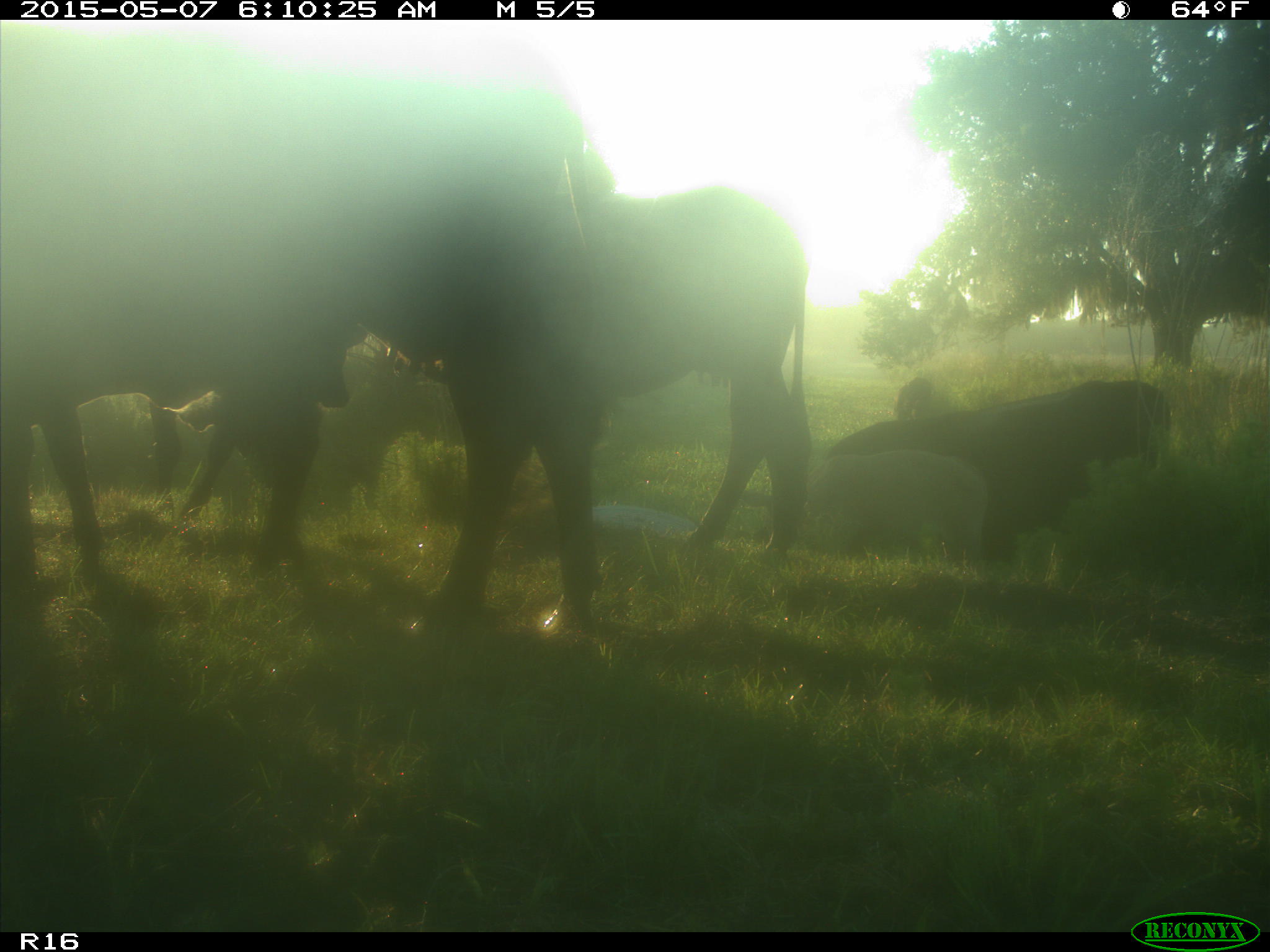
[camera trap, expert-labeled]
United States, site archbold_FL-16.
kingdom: Animalia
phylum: Chordata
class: Mammalia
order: Artiodactyla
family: Bovidae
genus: Bos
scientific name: Bos taurus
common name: domestic cow